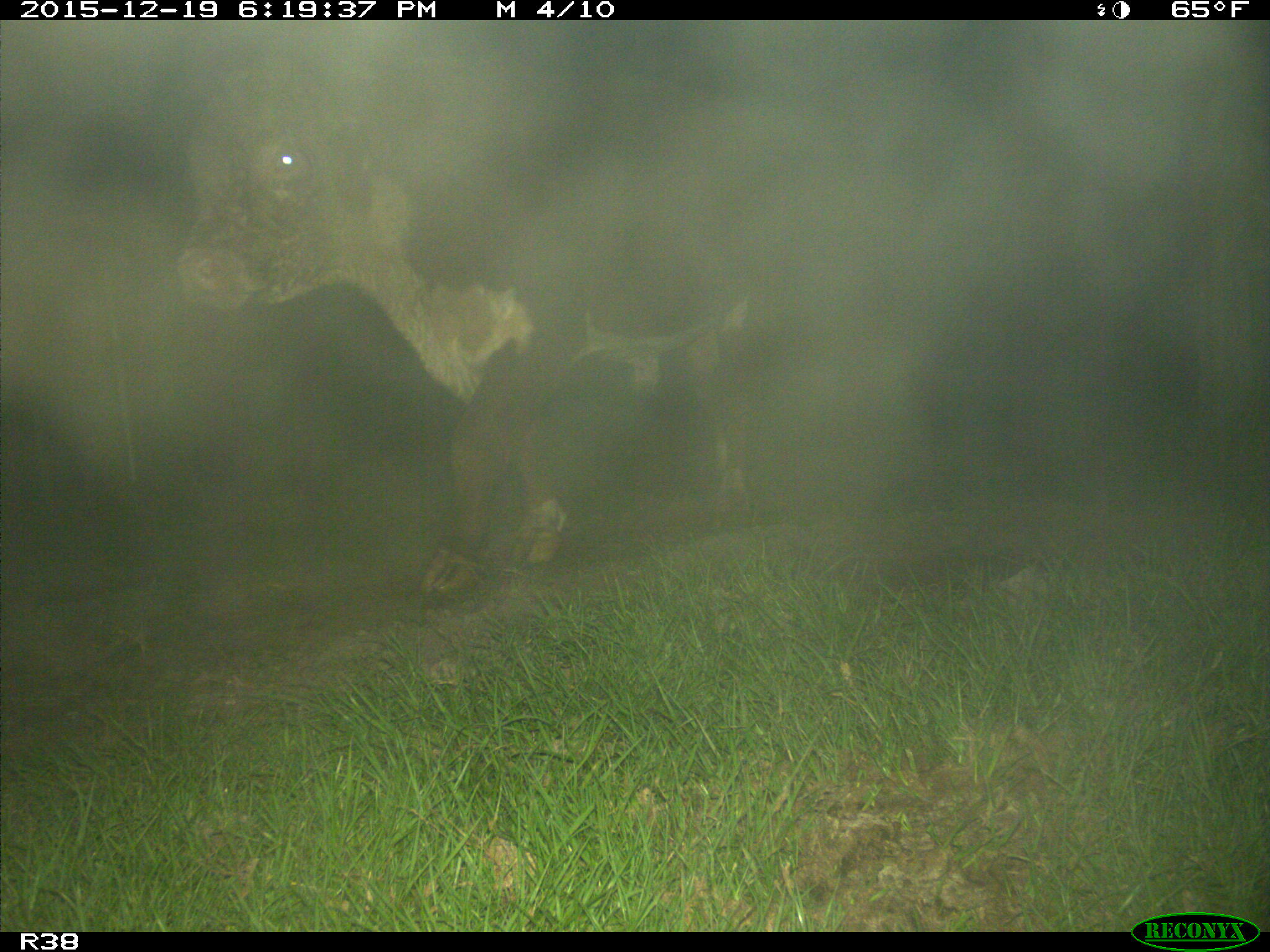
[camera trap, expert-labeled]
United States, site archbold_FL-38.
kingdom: Animalia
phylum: Chordata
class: Mammalia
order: Artiodactyla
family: Bovidae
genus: Bos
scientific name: Bos taurus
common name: domestic cow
Bos taurus (domestic cow).